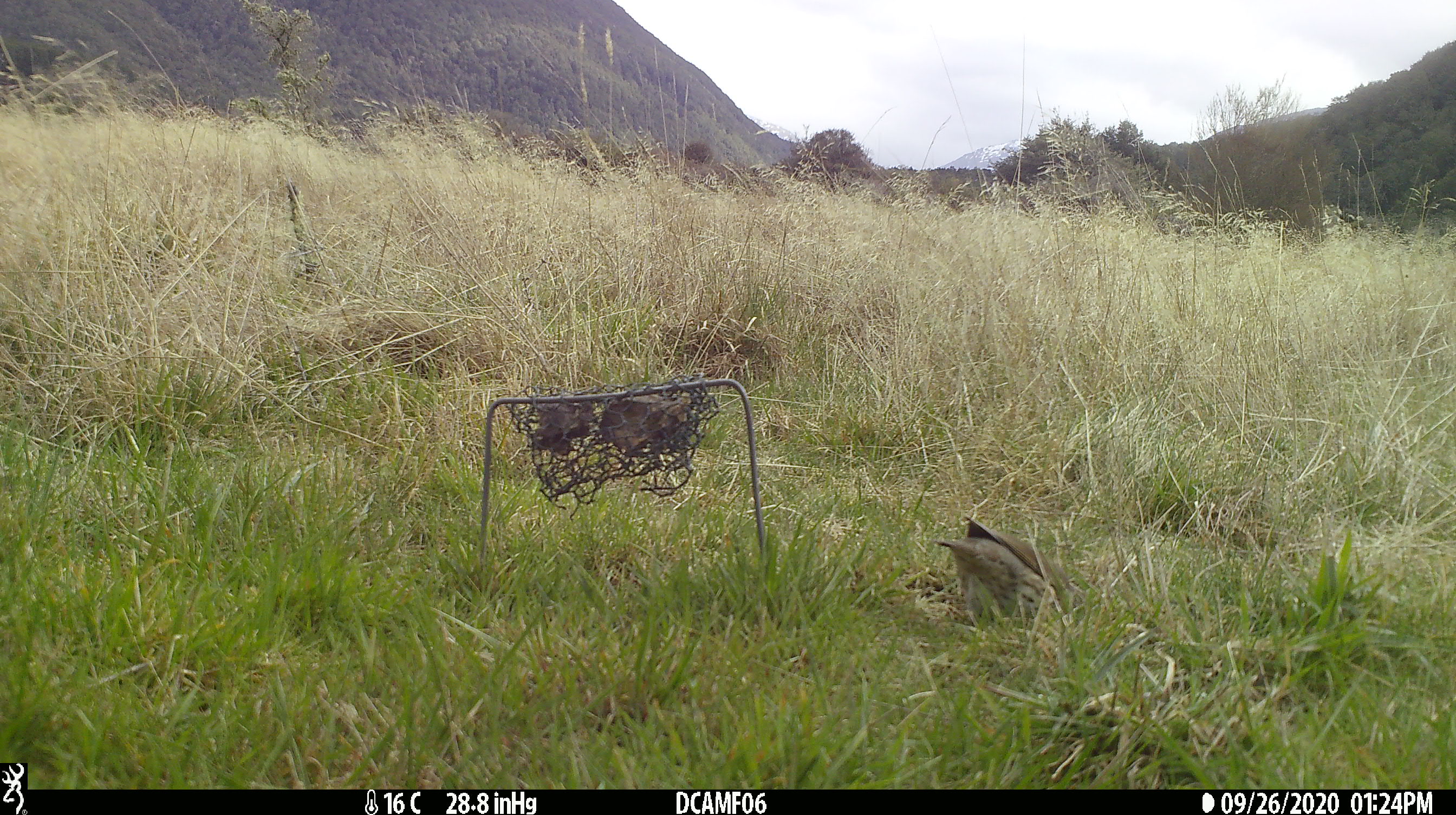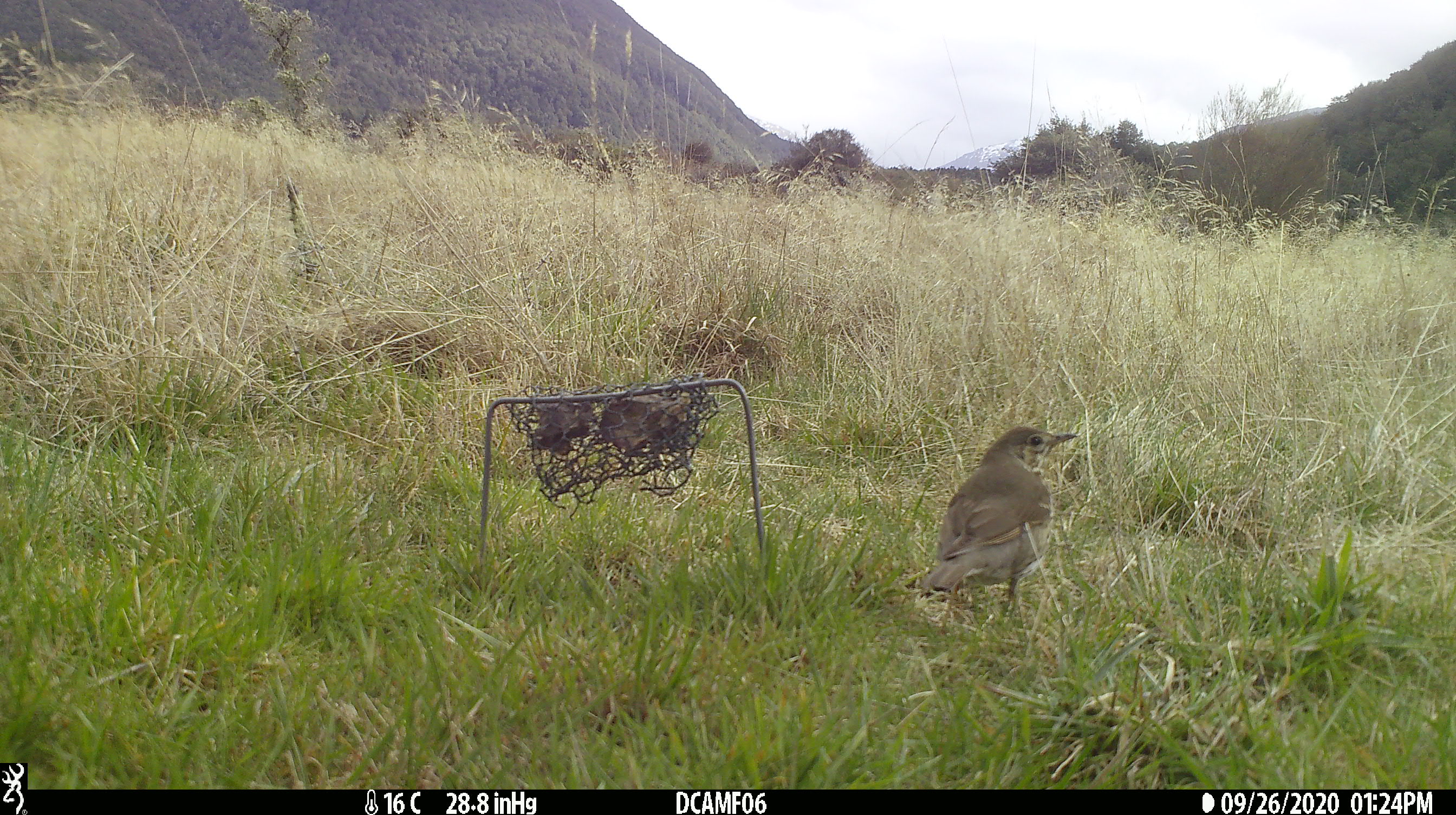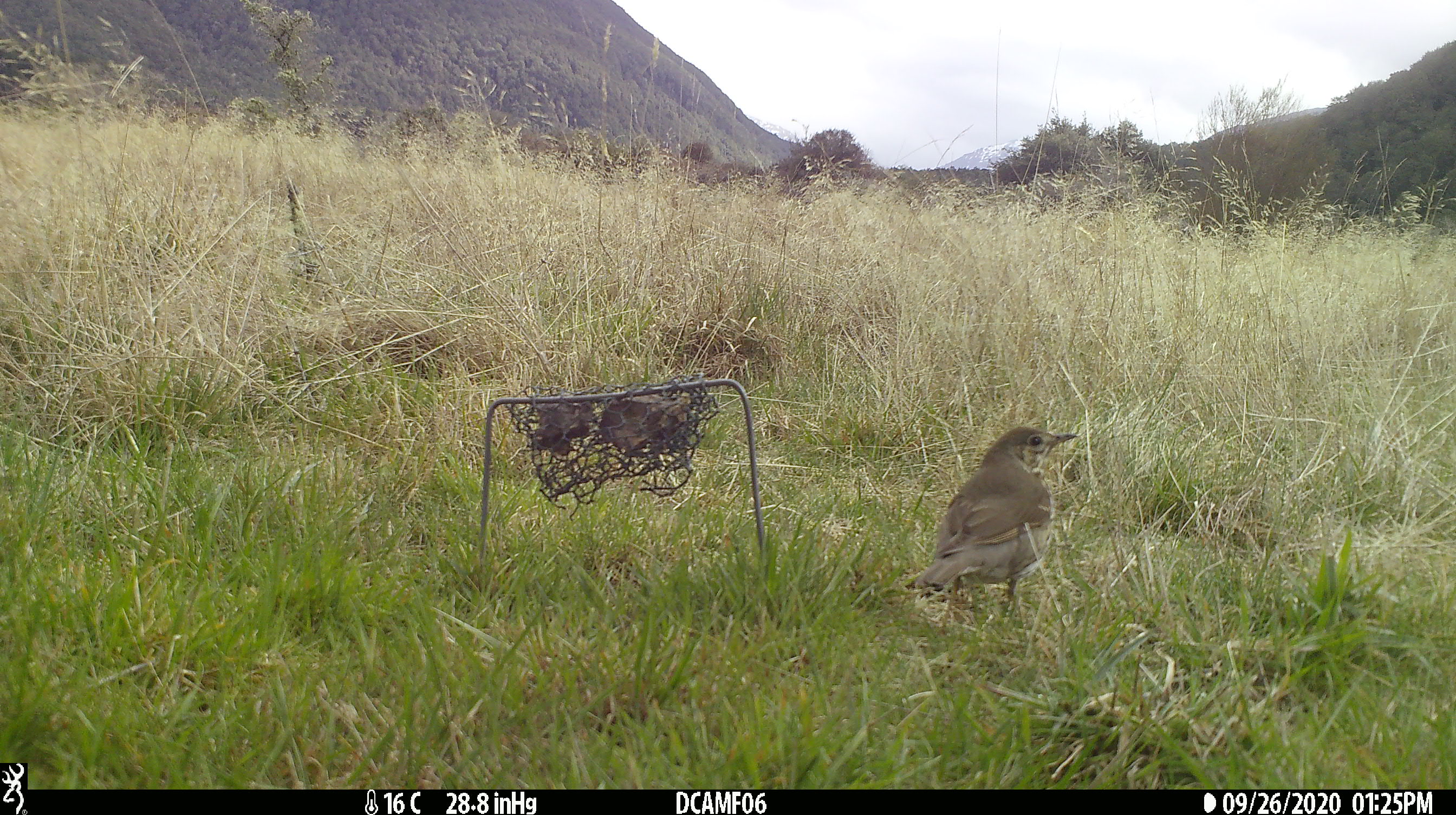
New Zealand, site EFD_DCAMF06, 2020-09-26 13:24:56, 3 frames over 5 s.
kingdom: Animalia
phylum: Chordata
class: Aves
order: Passeriformes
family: Turdidae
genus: Turdus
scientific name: Turdus philomelos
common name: song thrush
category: thrush